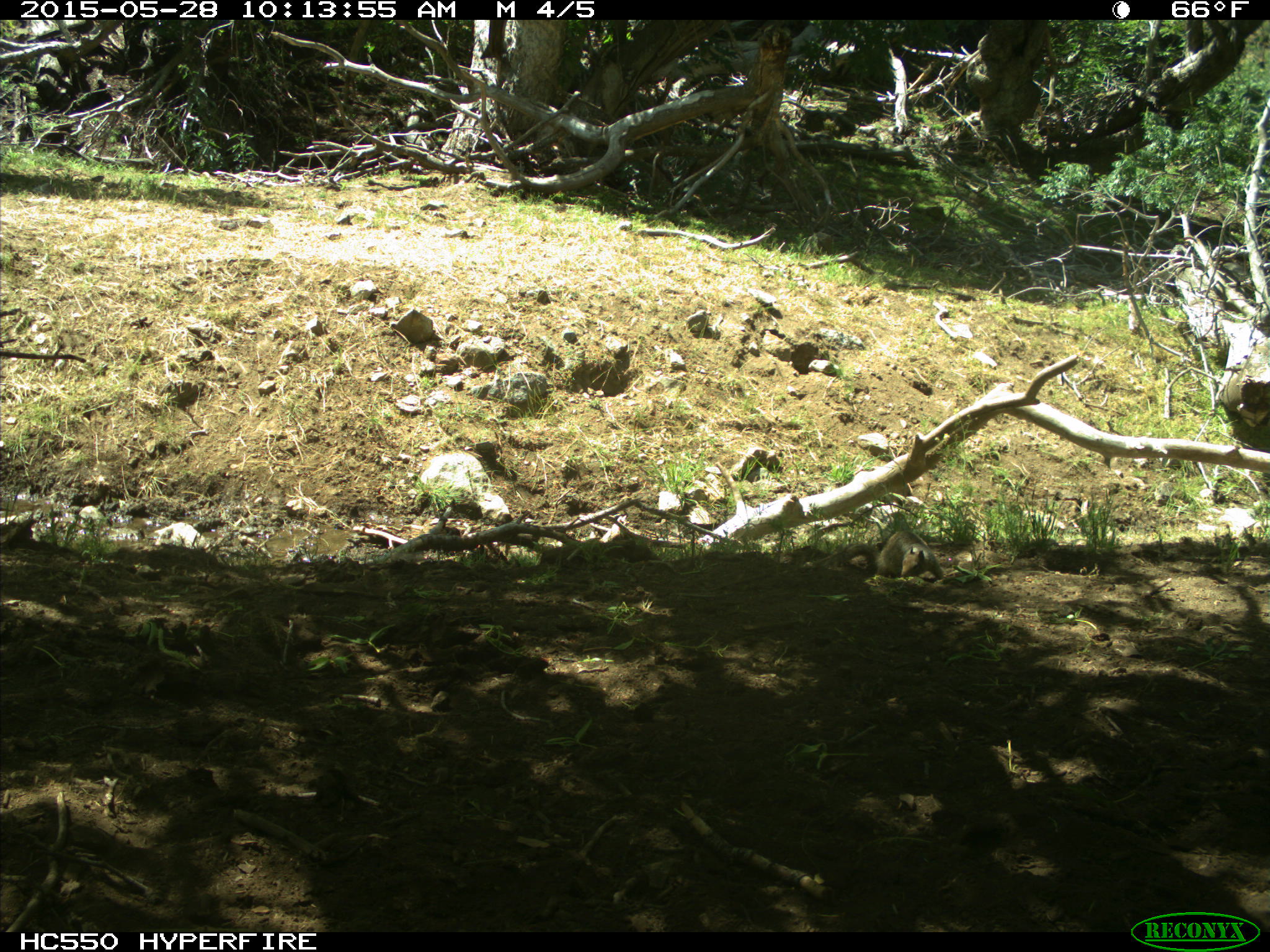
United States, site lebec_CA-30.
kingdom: Animalia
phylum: Chordata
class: Mammalia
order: Rodentia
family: Sciuridae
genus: Otospermophilus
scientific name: Otospermophilus beecheyi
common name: california ground squirrel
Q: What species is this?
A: Otospermophilus beecheyi (california ground squirrel).